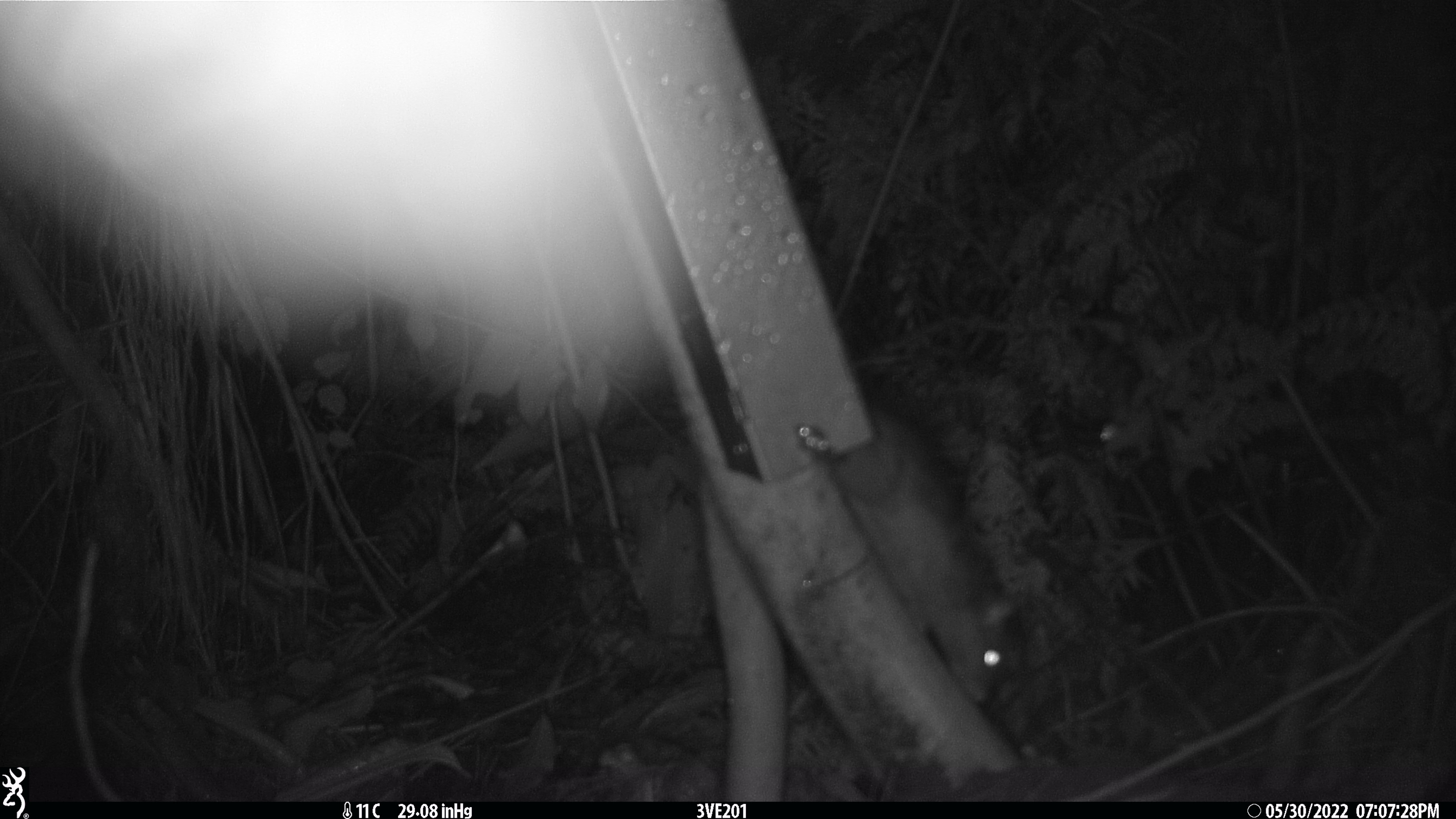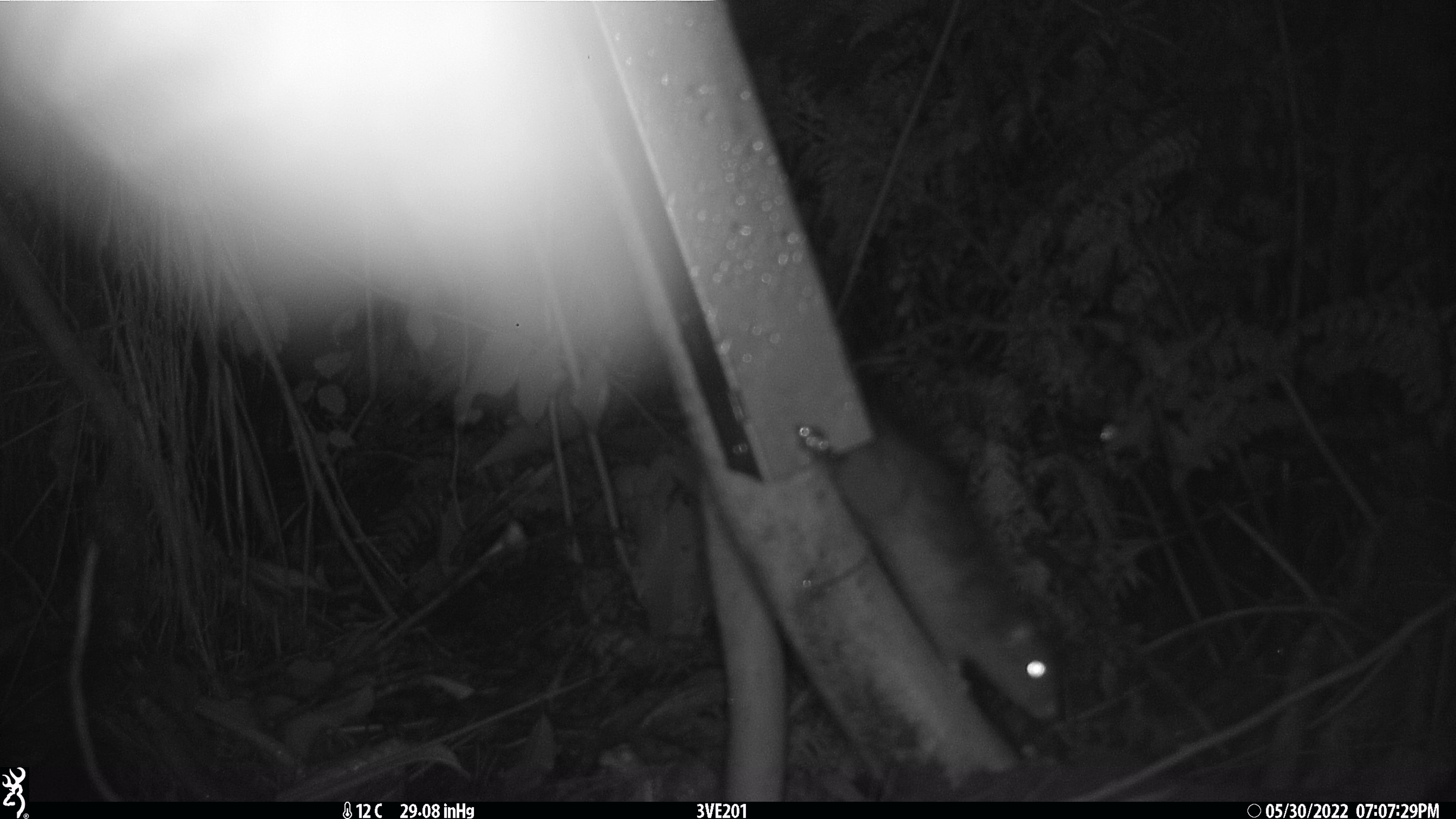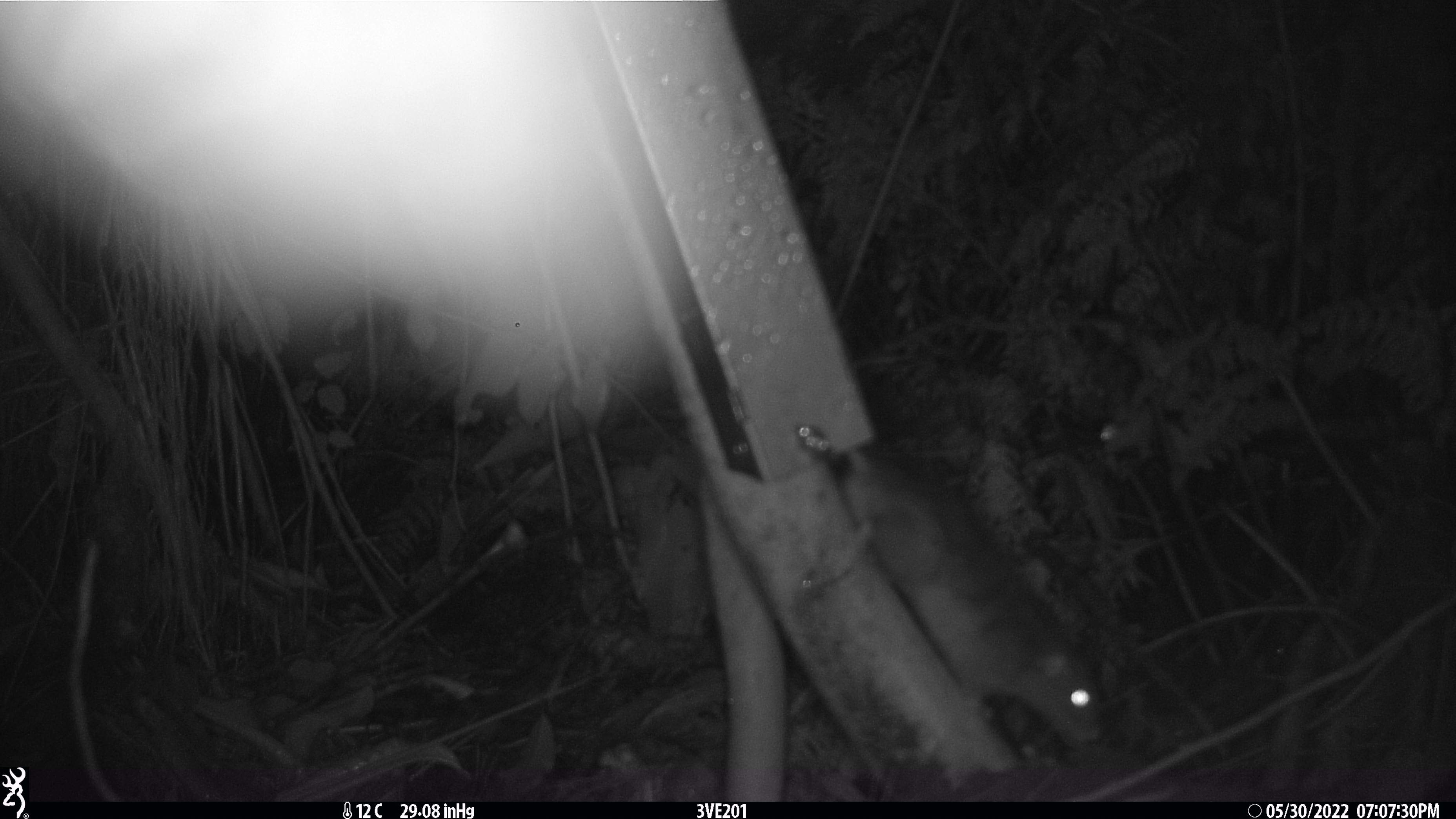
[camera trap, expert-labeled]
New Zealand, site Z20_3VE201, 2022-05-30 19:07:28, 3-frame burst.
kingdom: Animalia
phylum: Chordata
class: Mammalia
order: Rodentia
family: Muridae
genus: Rattus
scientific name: Rattus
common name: rat